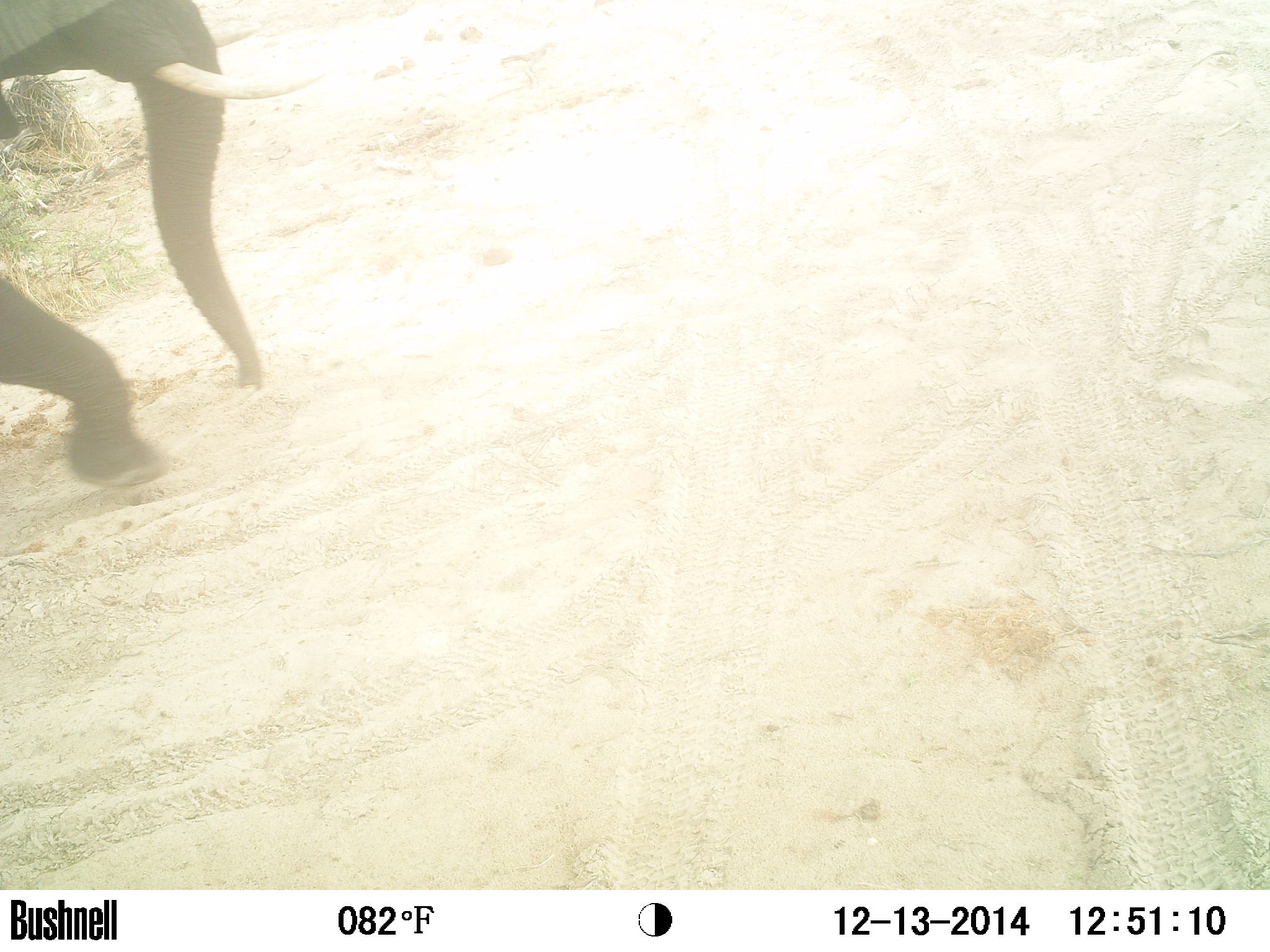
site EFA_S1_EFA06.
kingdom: Animalia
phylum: Chordata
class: Mammalia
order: Proboscidea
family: Elephantidae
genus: Loxodonta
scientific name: Loxodonta africana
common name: african bush elephant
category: elephant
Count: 1.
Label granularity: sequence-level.